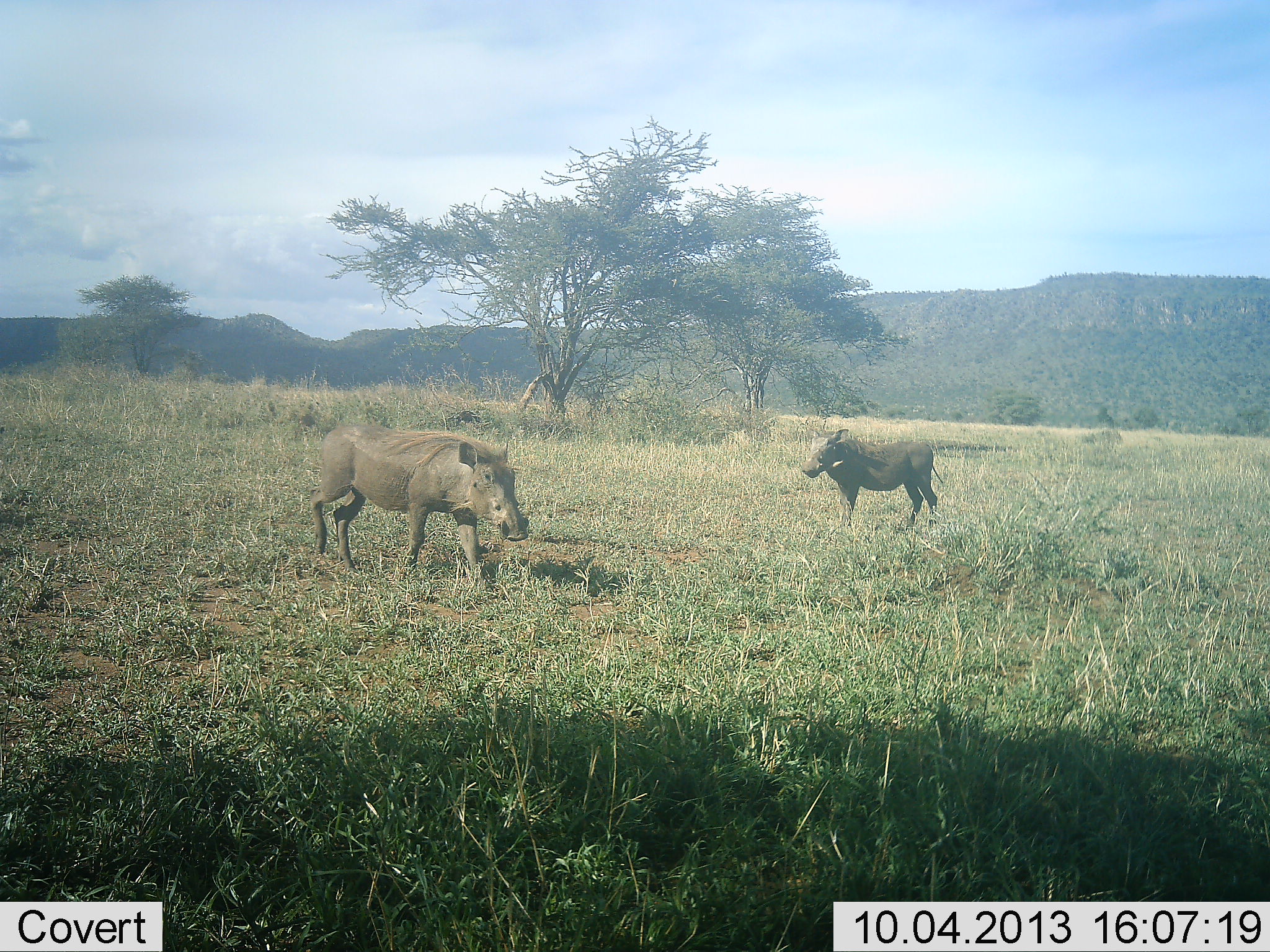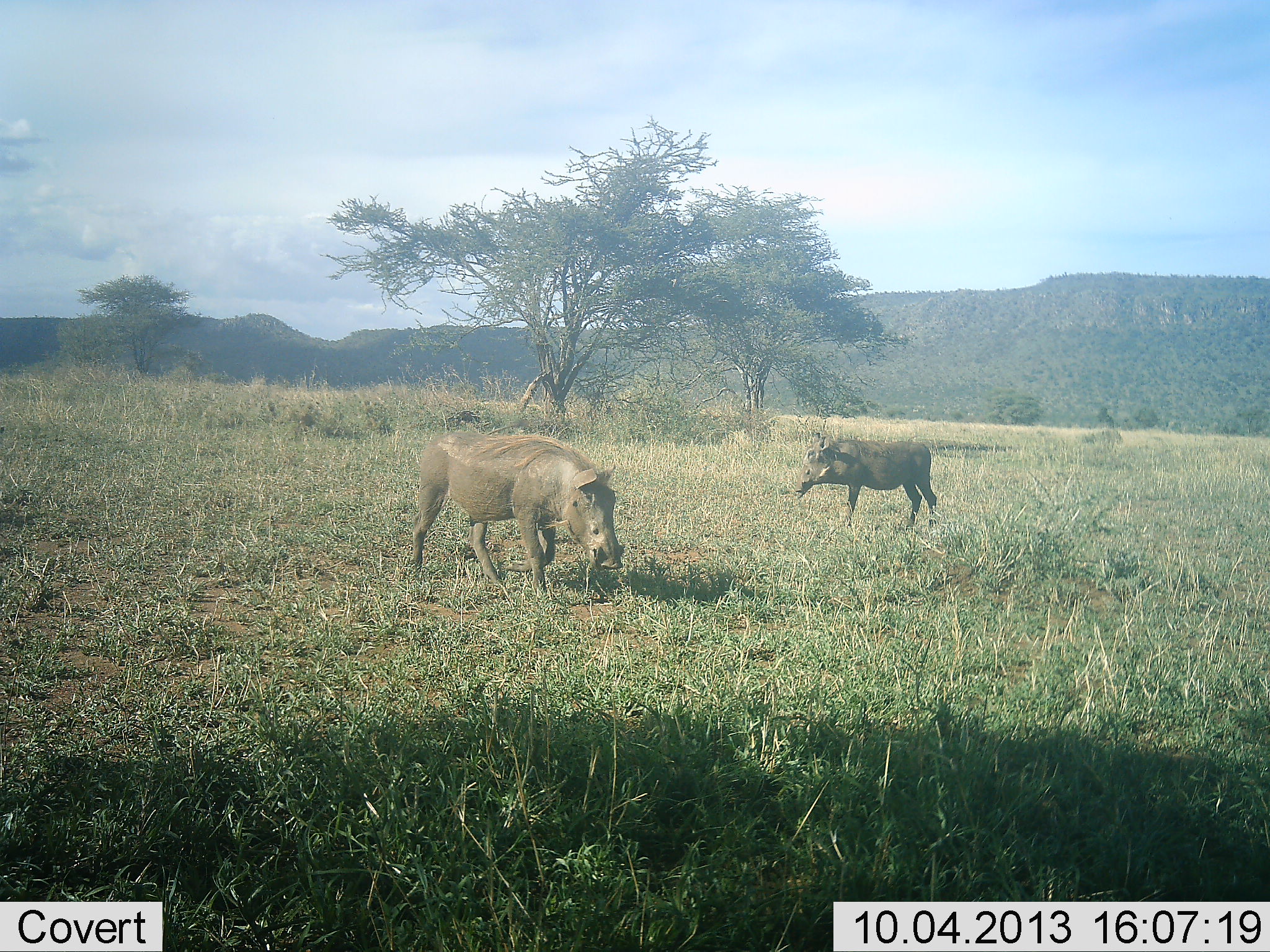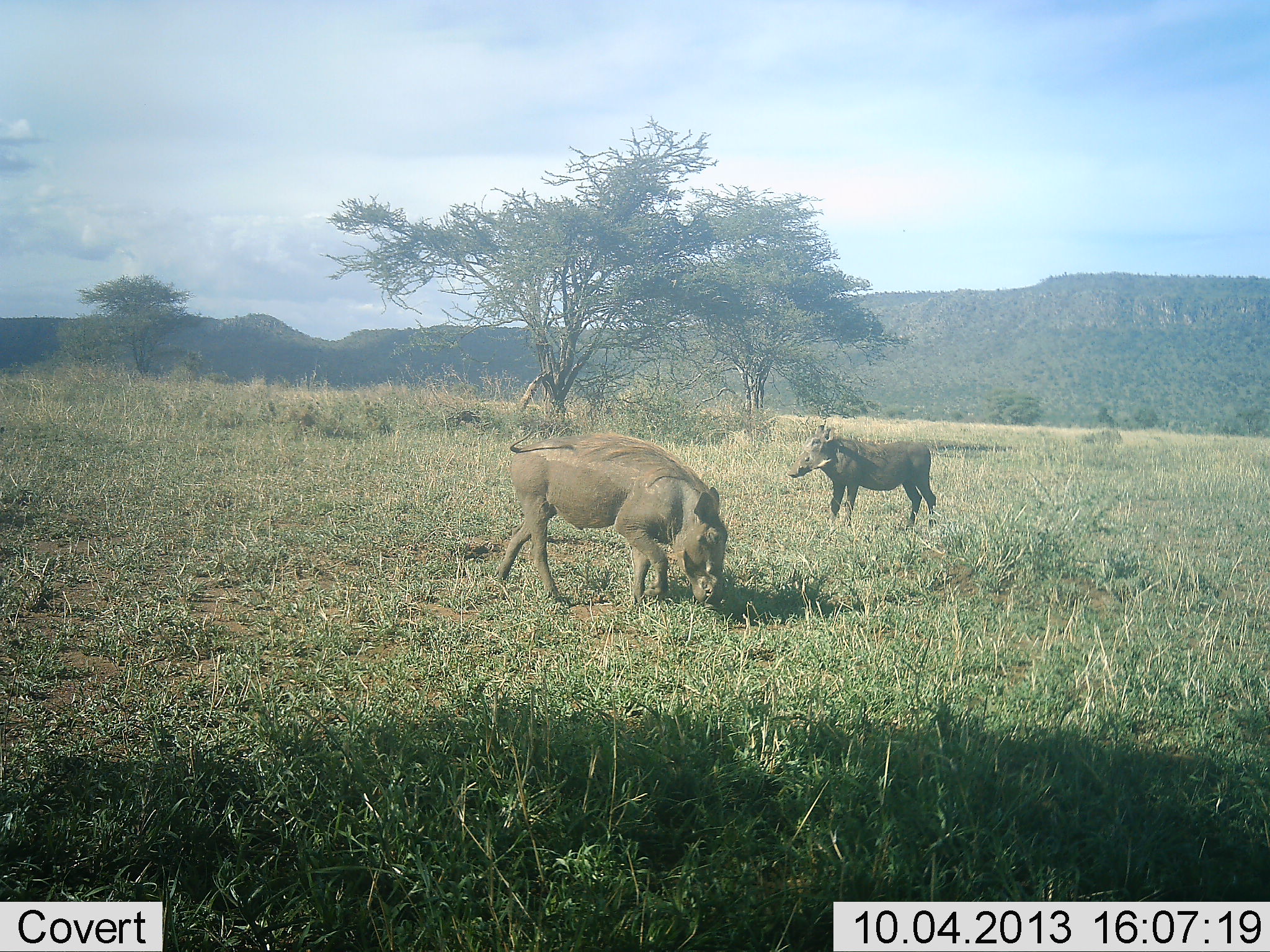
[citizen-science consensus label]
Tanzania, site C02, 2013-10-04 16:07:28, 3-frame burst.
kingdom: Animalia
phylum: Chordata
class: Mammalia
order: Artiodactyla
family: Suidae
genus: Phacochoerus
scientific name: Phacochoerus africanus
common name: warthog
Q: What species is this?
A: Warthog (Phacochoerus africanus).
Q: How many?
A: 2.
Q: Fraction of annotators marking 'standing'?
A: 65%.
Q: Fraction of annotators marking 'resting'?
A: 3%.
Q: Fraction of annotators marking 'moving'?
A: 84%.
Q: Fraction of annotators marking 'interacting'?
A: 0%.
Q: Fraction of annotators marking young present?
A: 3%.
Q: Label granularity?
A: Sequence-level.